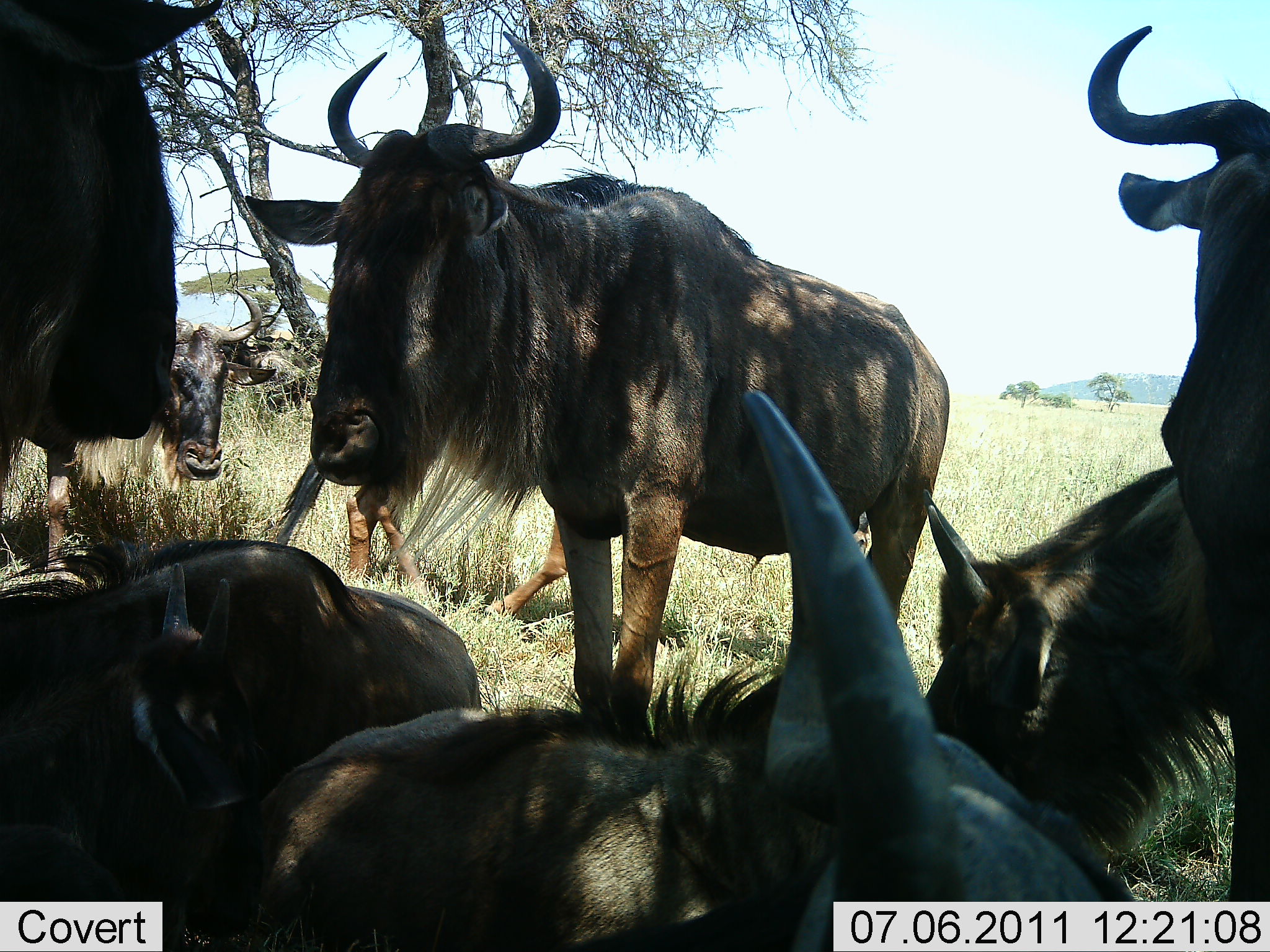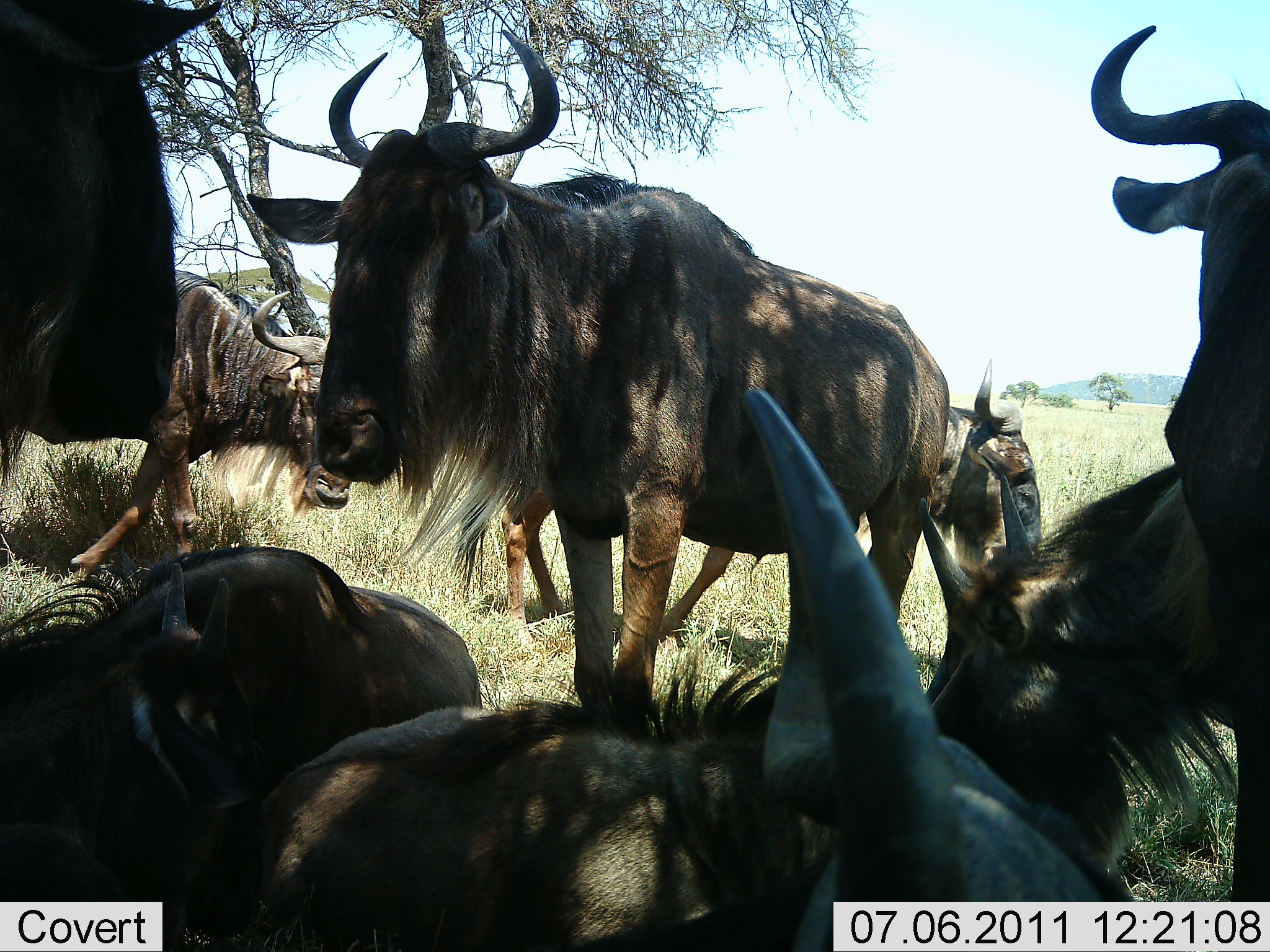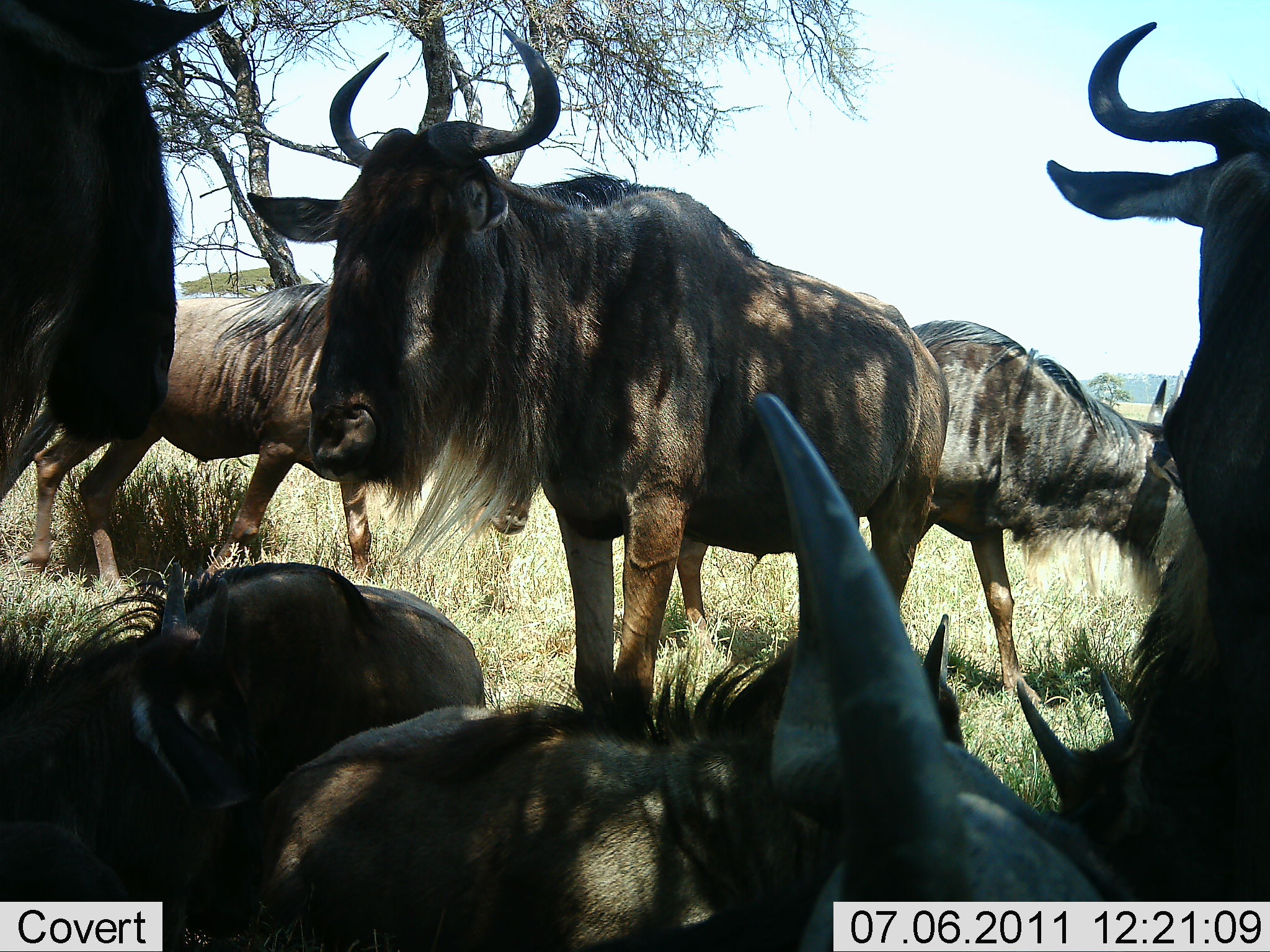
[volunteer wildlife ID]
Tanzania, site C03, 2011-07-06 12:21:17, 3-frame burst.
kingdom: Animalia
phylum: Chordata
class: Mammalia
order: Artiodactyla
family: Bovidae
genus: Connochaetes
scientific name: Connochaetes taurinus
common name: blue wildebeest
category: wildebeest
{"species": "wildebeest (blue wildebeest) (Connochaetes taurinus)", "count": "8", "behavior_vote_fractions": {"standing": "55%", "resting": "73%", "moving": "45%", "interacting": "27%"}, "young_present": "27%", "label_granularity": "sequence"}